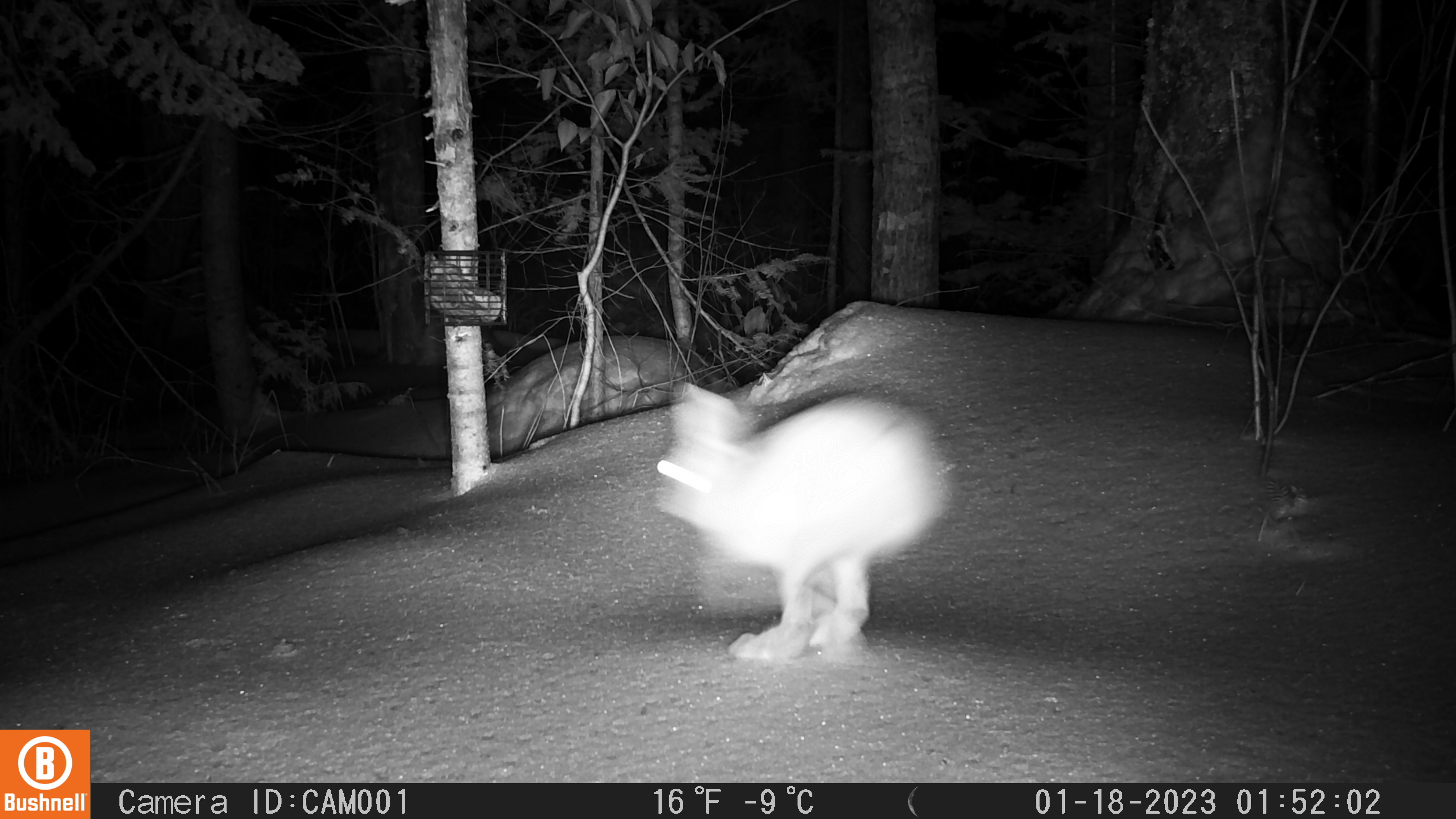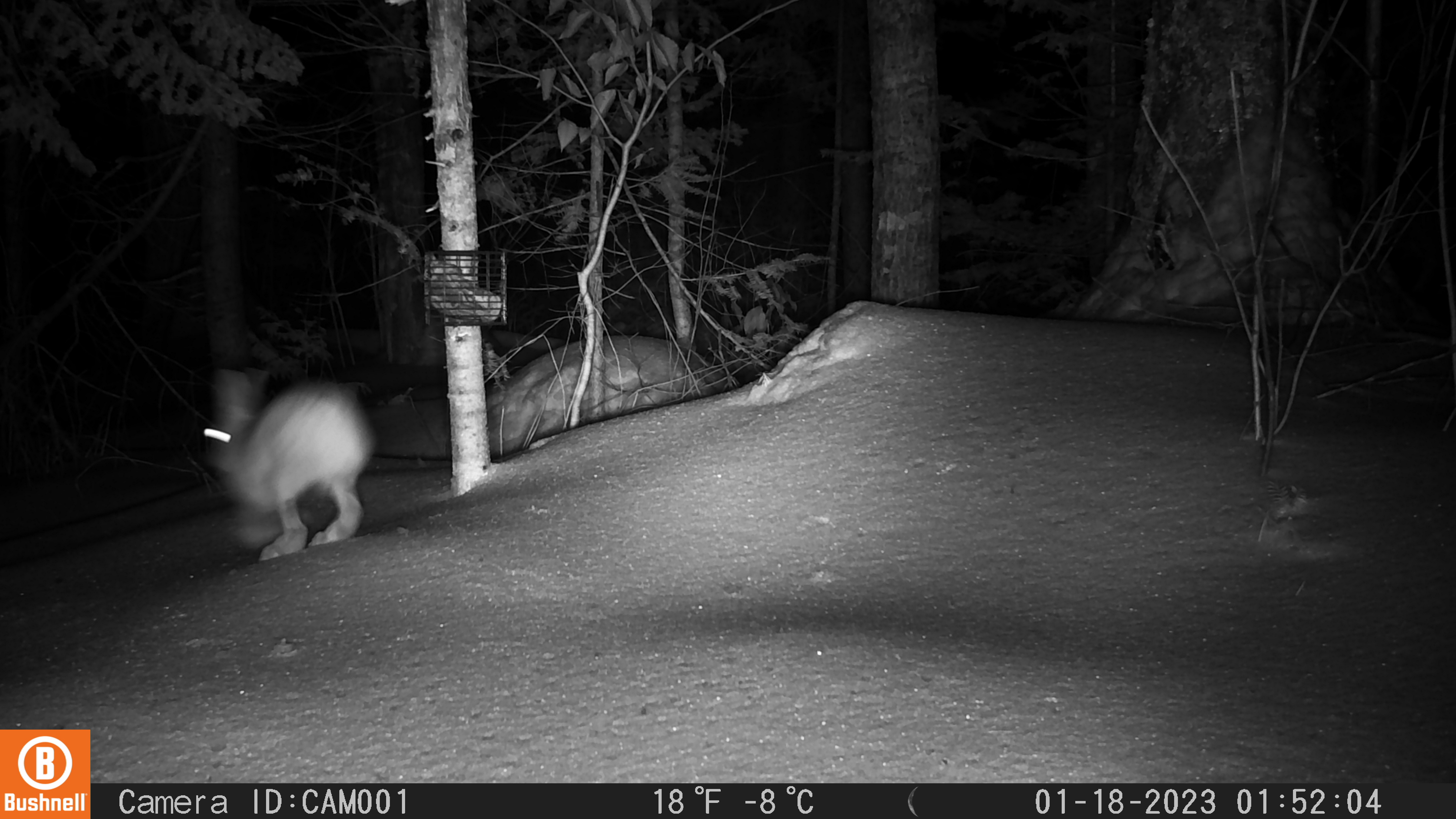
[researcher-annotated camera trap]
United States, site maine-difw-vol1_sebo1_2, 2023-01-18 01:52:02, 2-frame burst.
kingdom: Animalia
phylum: Chordata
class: Mammalia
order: Lagomorpha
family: Leporidae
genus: Lepus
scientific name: Lepus americanus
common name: snowshoe hare